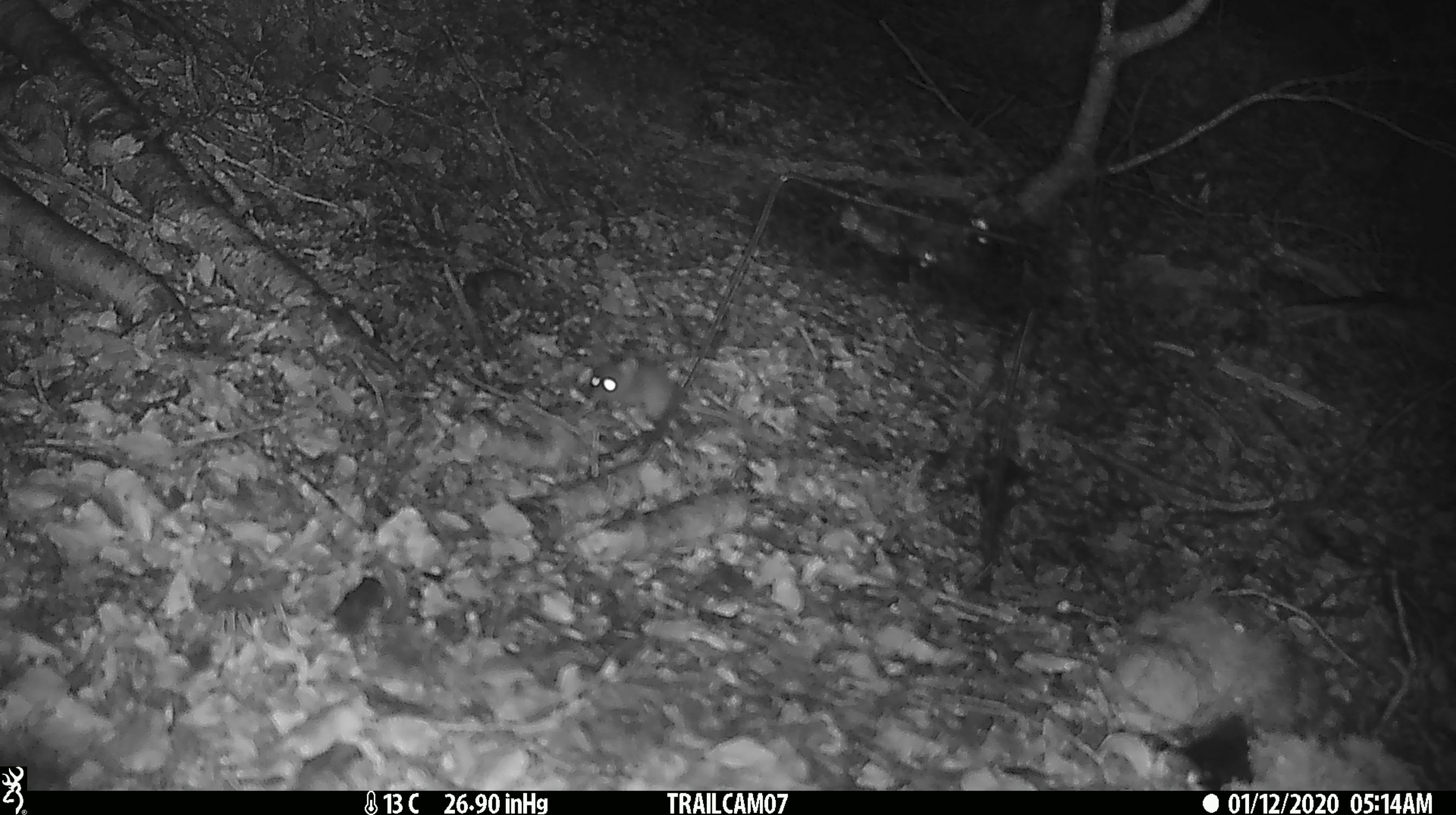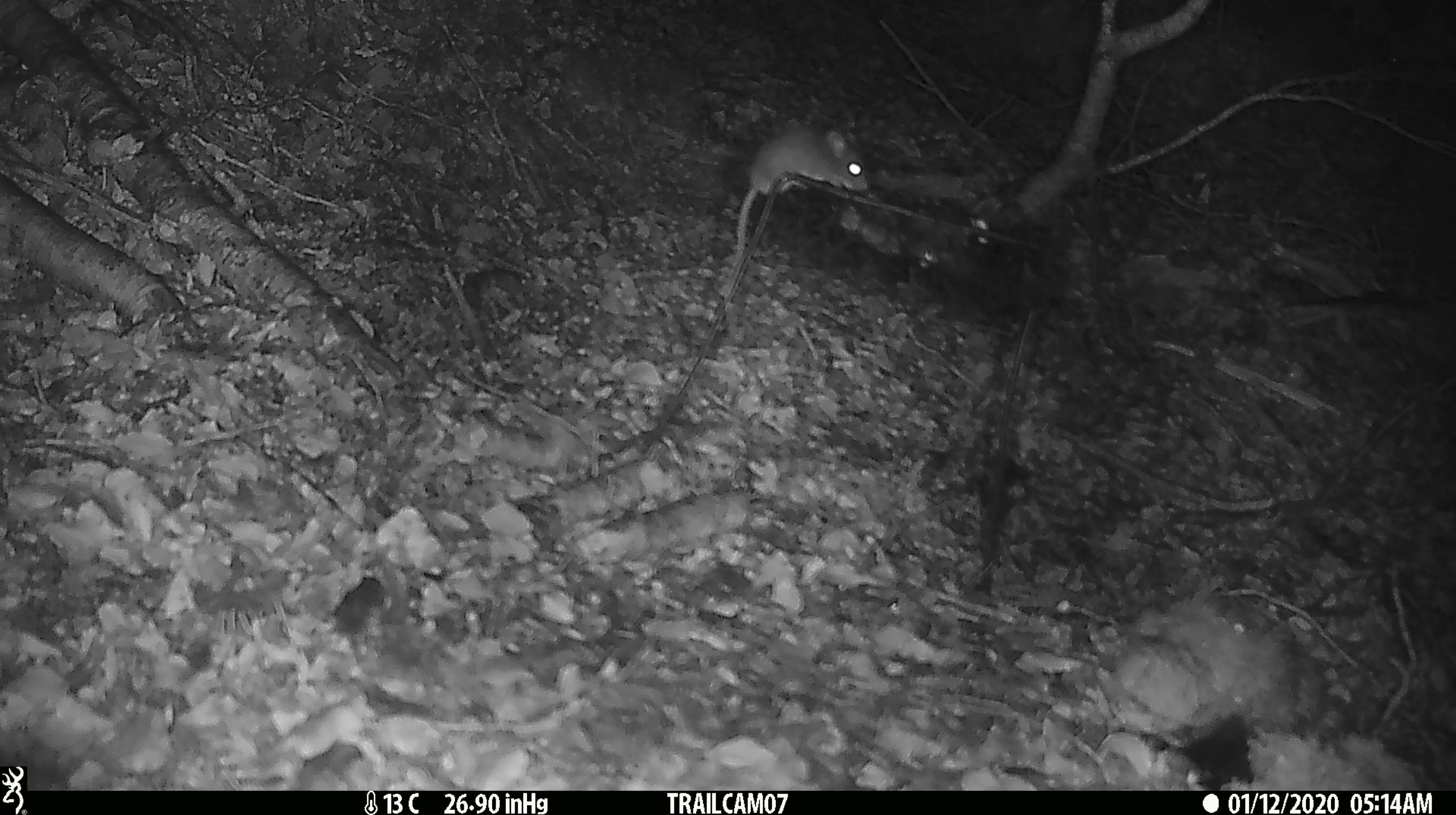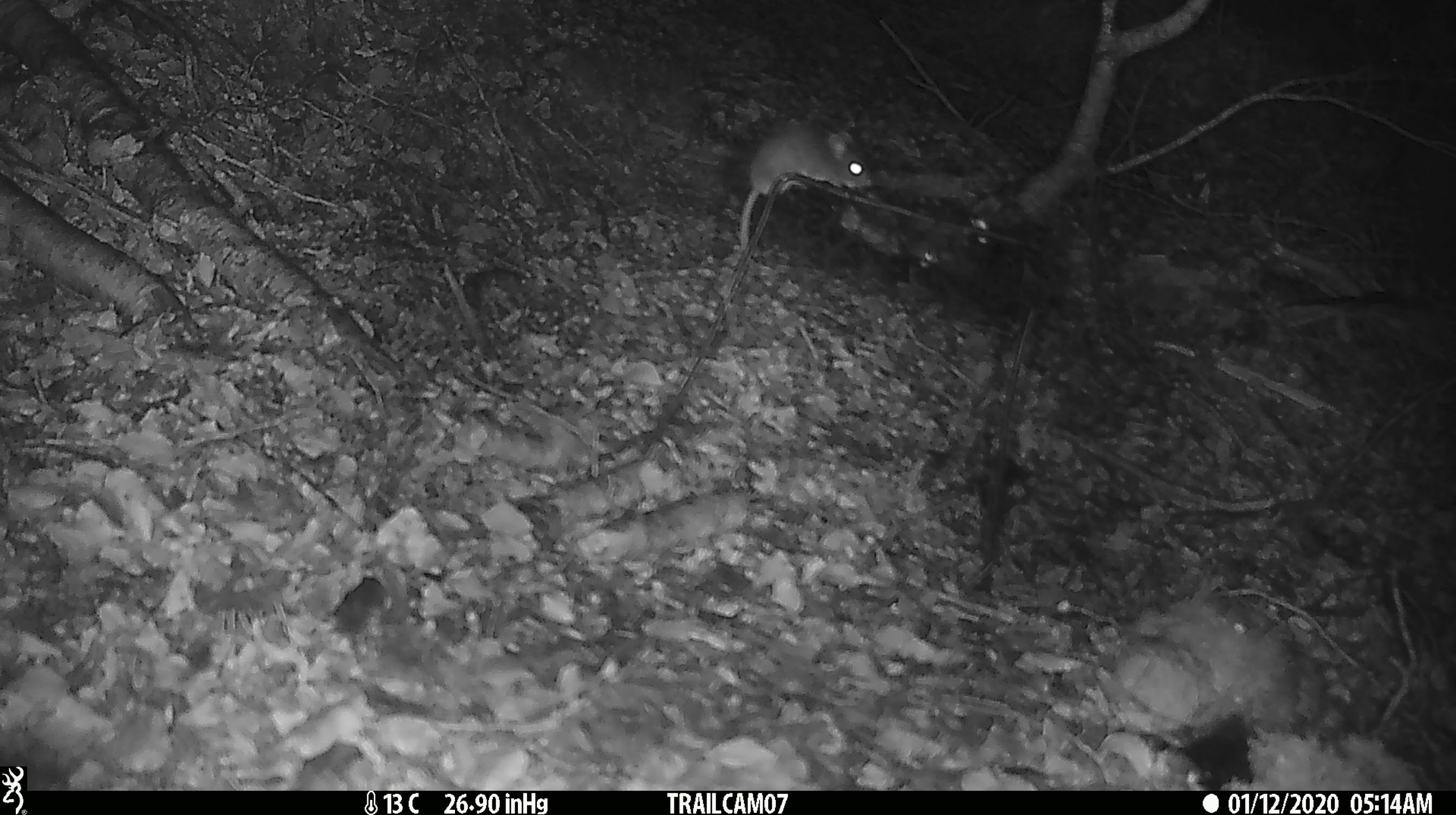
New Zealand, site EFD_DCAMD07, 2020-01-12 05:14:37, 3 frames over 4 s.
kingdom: Animalia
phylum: Chordata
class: Mammalia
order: Rodentia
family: Muridae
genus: Mus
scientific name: Mus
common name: mouse